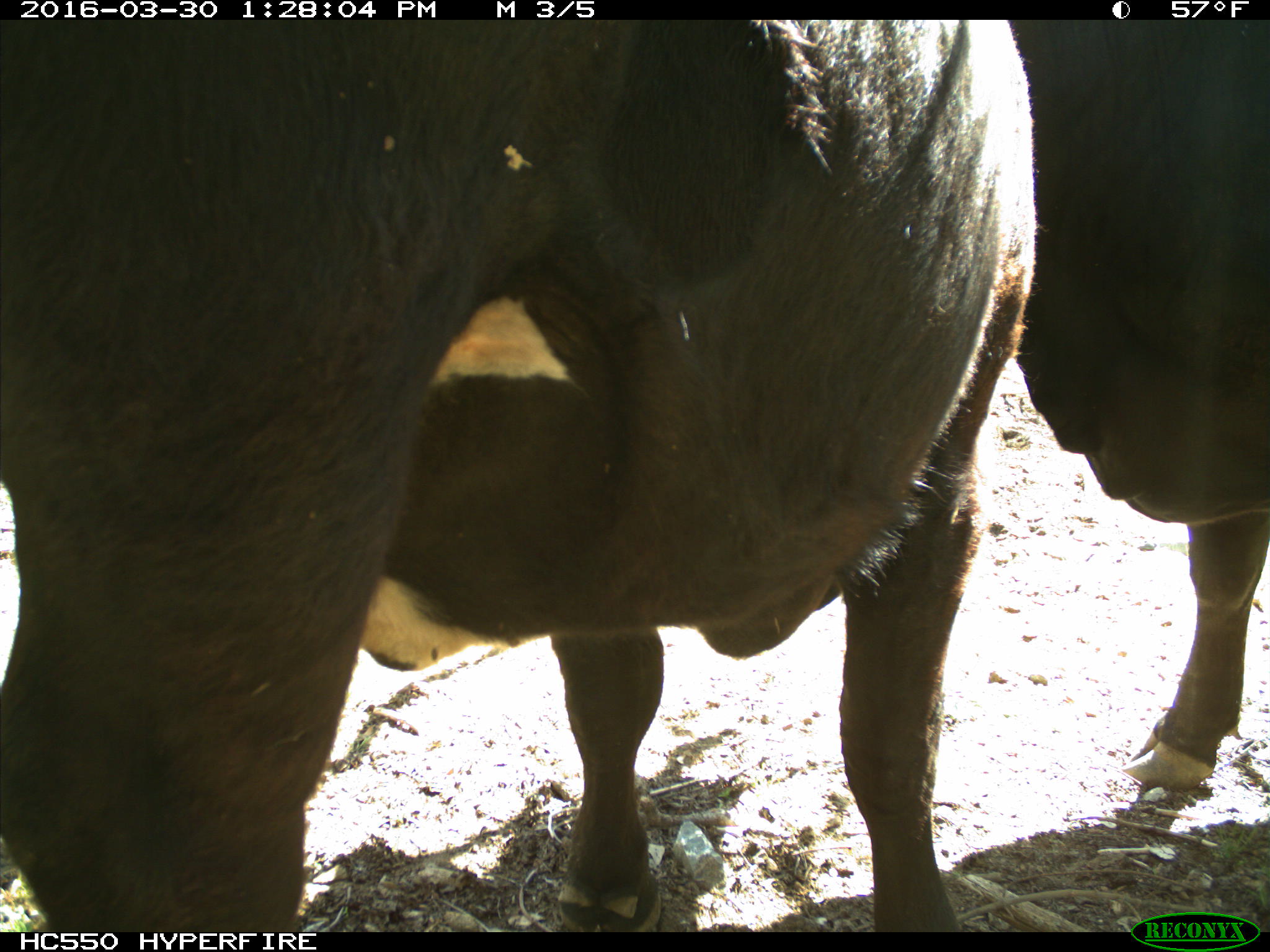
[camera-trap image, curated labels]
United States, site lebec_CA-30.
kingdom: Animalia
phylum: Chordata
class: Mammalia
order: Artiodactyla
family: Bovidae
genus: Bos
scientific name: Bos taurus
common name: domestic cow